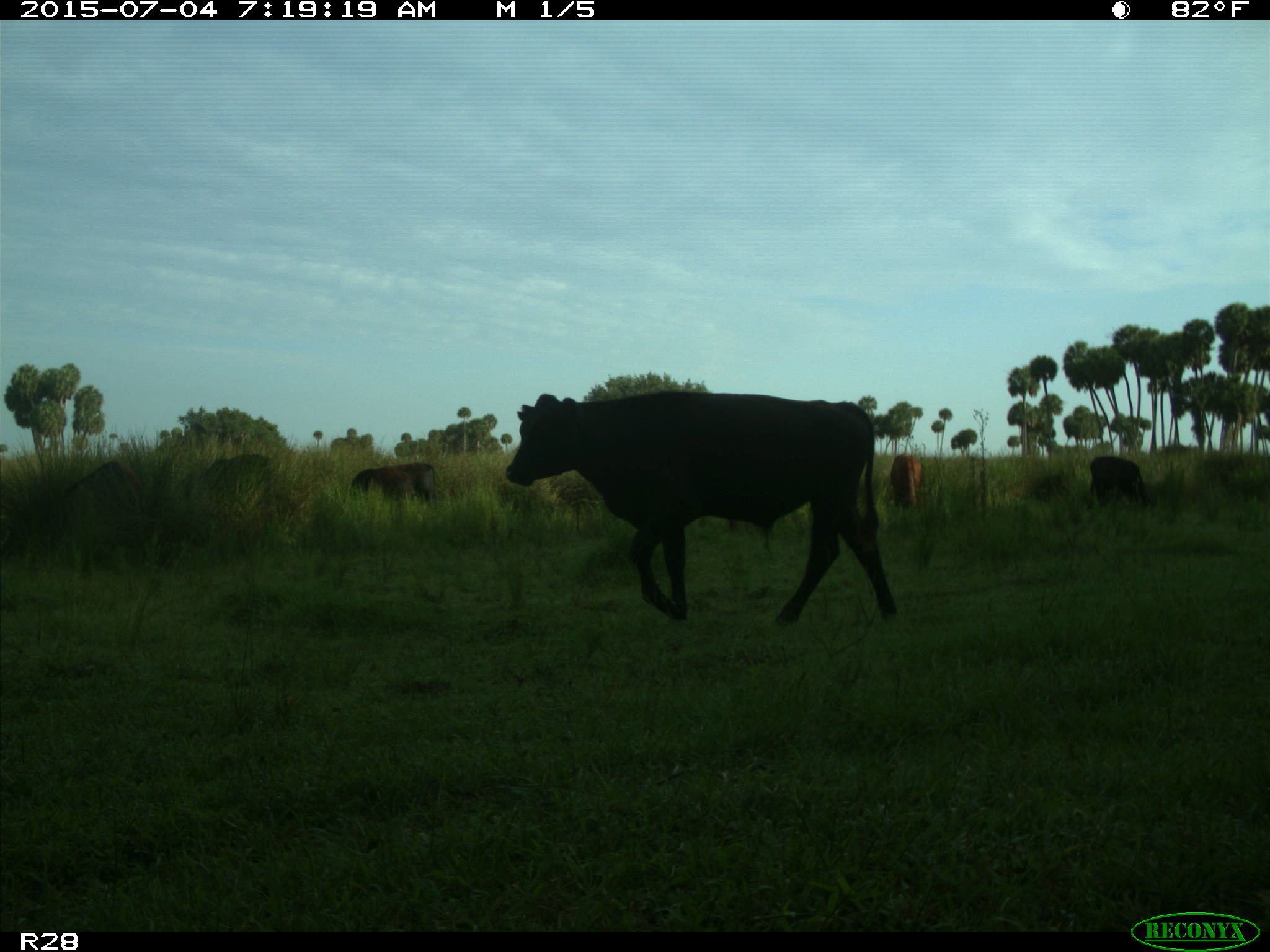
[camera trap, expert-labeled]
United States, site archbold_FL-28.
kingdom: Animalia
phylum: Chordata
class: Mammalia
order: Artiodactyla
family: Bovidae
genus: Bos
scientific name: Bos taurus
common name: domestic cow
Bos taurus (domestic cow).